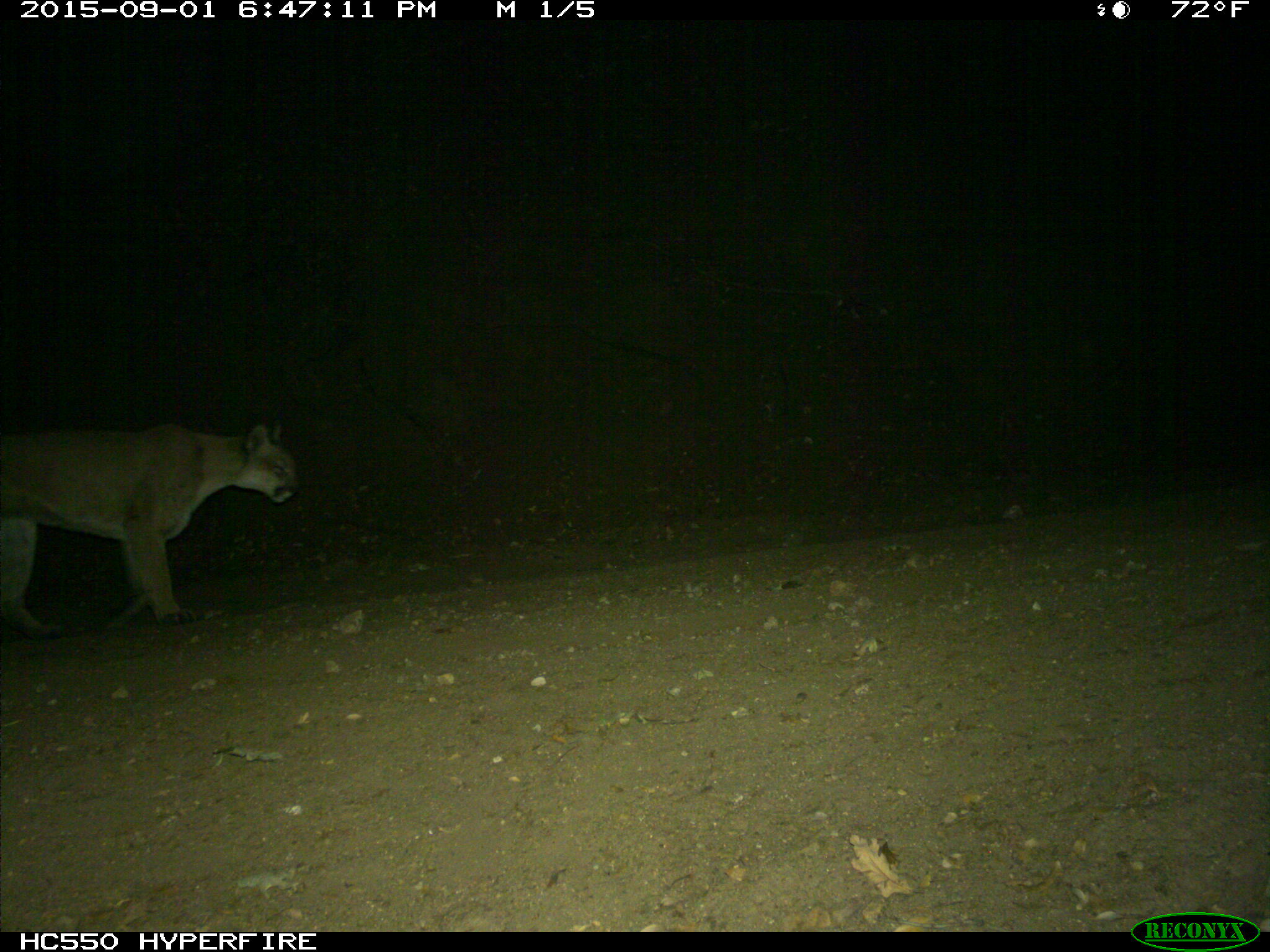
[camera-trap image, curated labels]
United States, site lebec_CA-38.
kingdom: Animalia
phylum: Chordata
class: Mammalia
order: Carnivora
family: Felidae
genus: Puma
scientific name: Puma concolor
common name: mountain lion